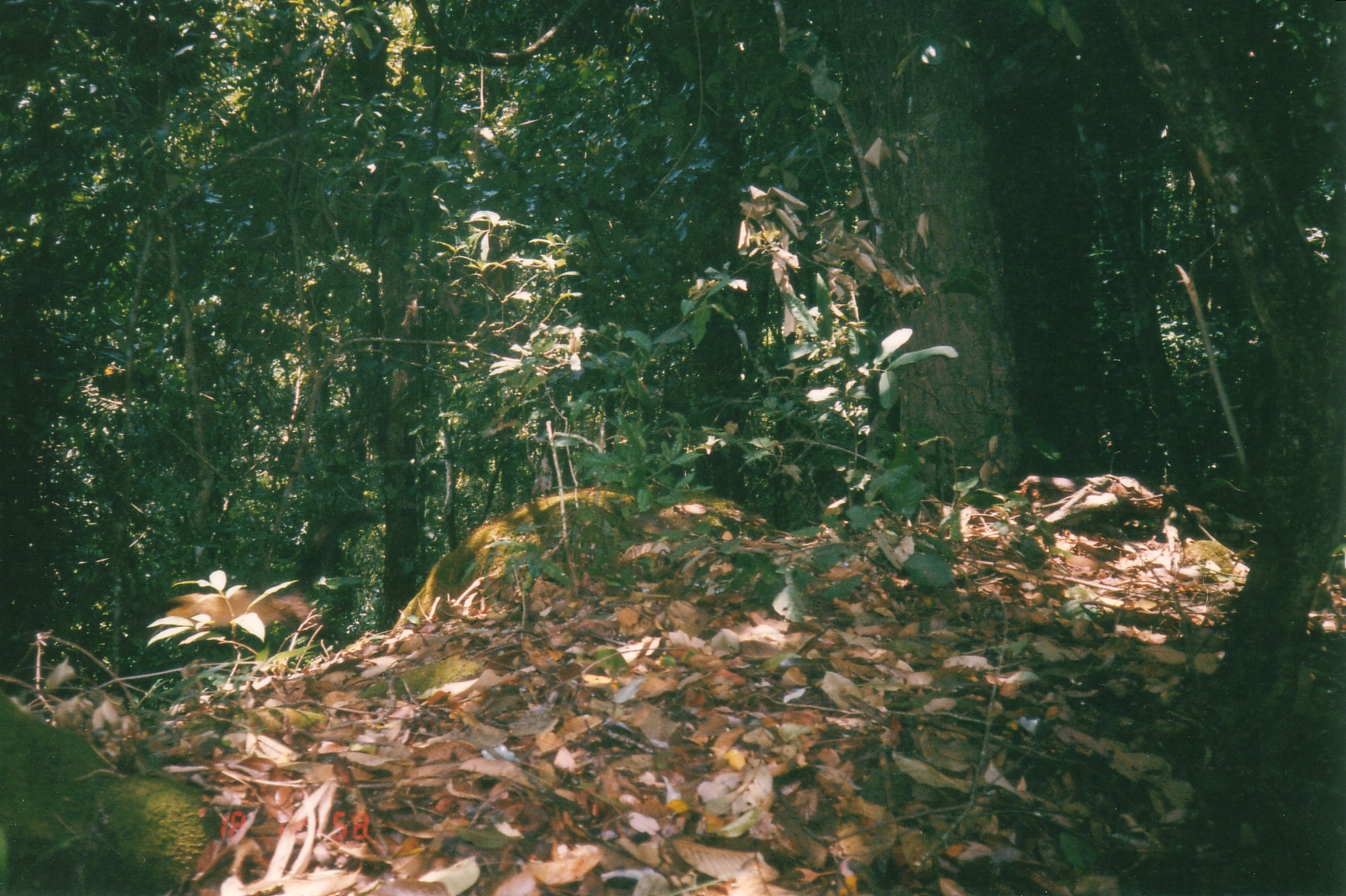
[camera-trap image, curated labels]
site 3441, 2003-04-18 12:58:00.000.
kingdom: Animalia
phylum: Chordata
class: Mammalia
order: Carnivora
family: Mustelidae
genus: Martes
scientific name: Martes flavigula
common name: yellow-throated marten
Martes flavigula (yellow-throated marten), count 1.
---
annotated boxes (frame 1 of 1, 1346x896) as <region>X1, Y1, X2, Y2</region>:
martes flavigula: <region>151, 588, 328, 639</region>